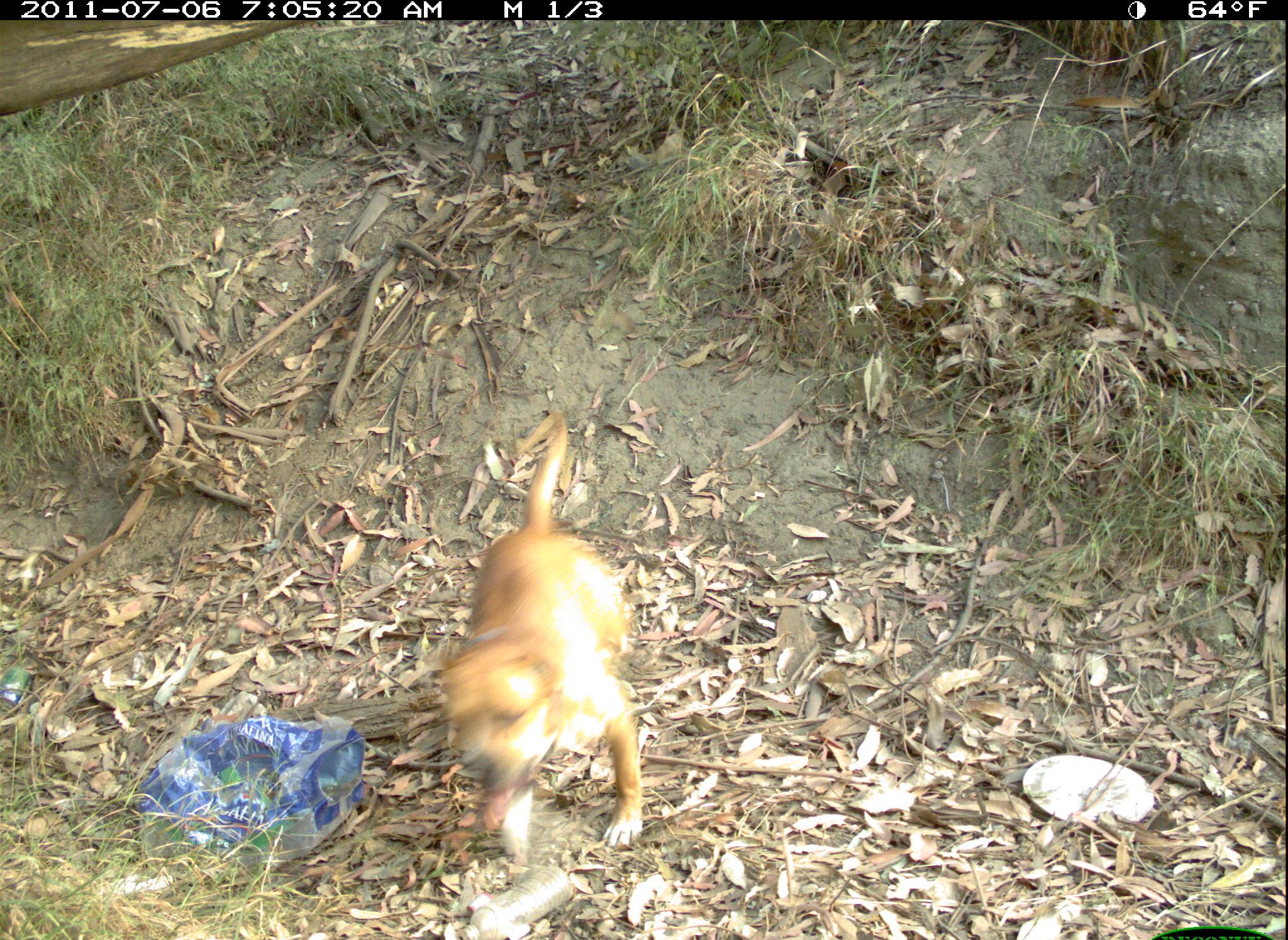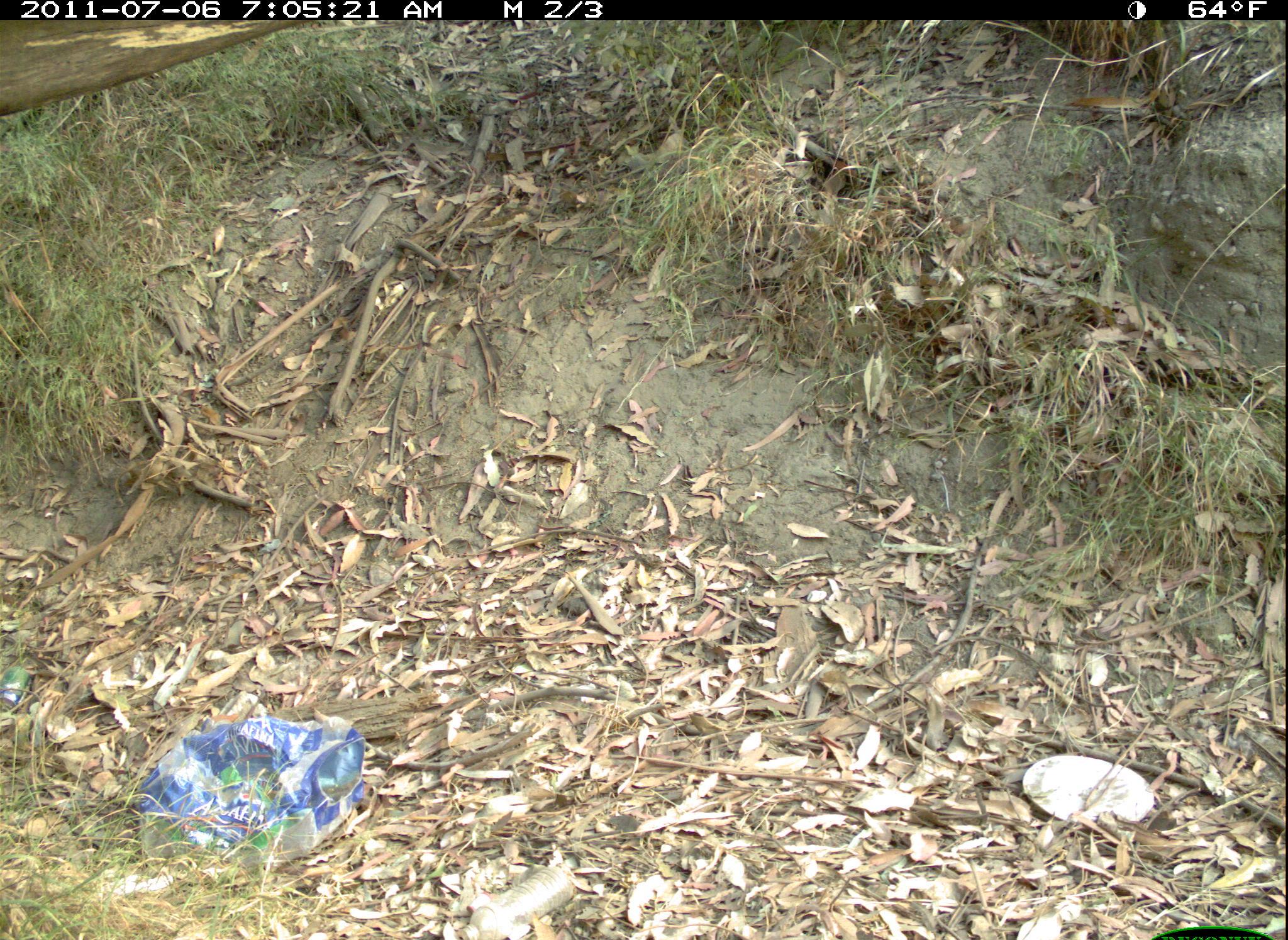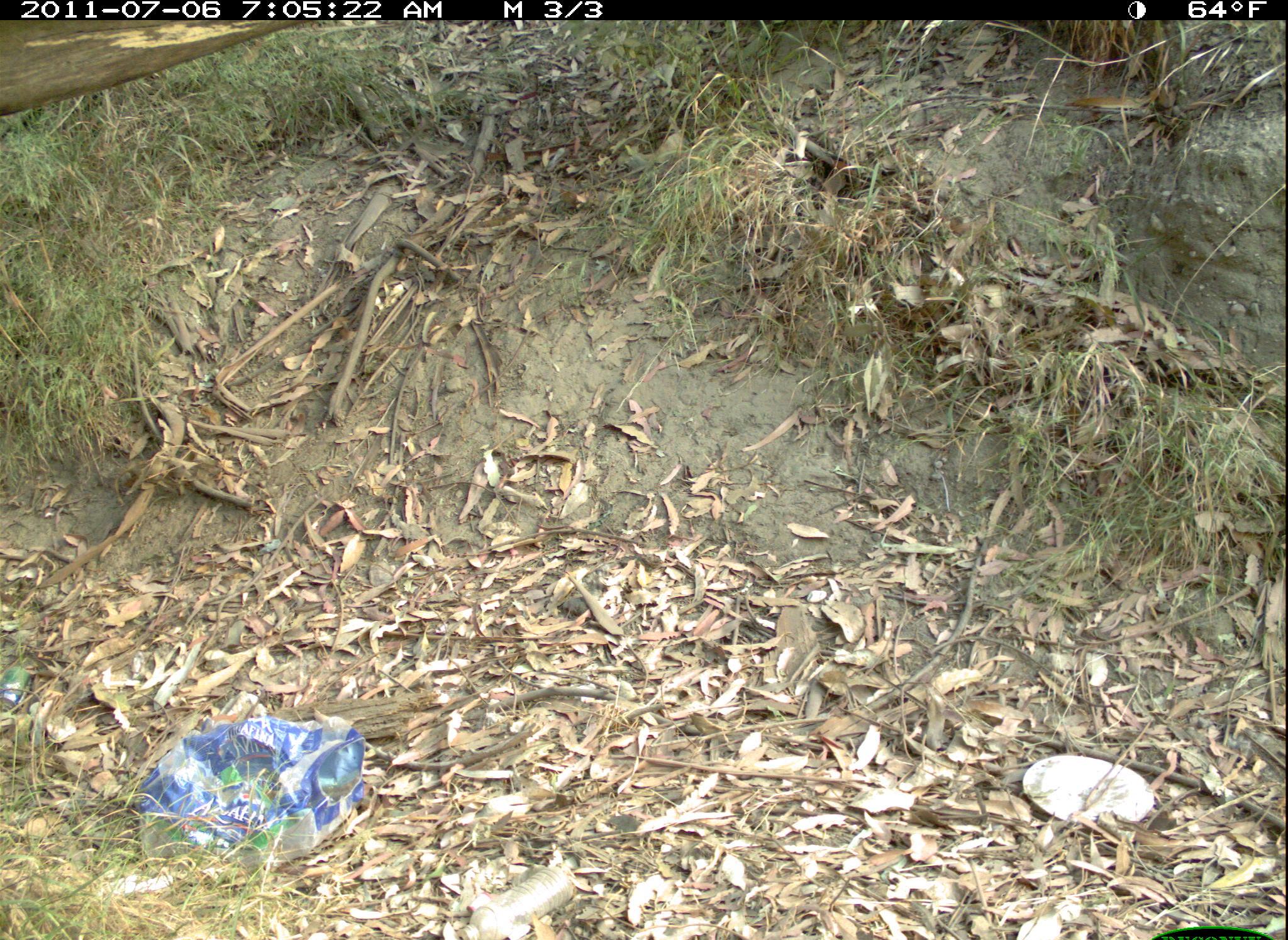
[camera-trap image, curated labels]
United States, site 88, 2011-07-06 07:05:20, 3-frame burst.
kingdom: Animalia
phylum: Chordata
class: Mammalia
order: Carnivora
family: Canidae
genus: Canis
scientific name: Canis familiaris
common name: domestic dog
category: dog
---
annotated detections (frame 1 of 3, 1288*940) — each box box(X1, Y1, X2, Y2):
dog: box(417, 399, 684, 865)